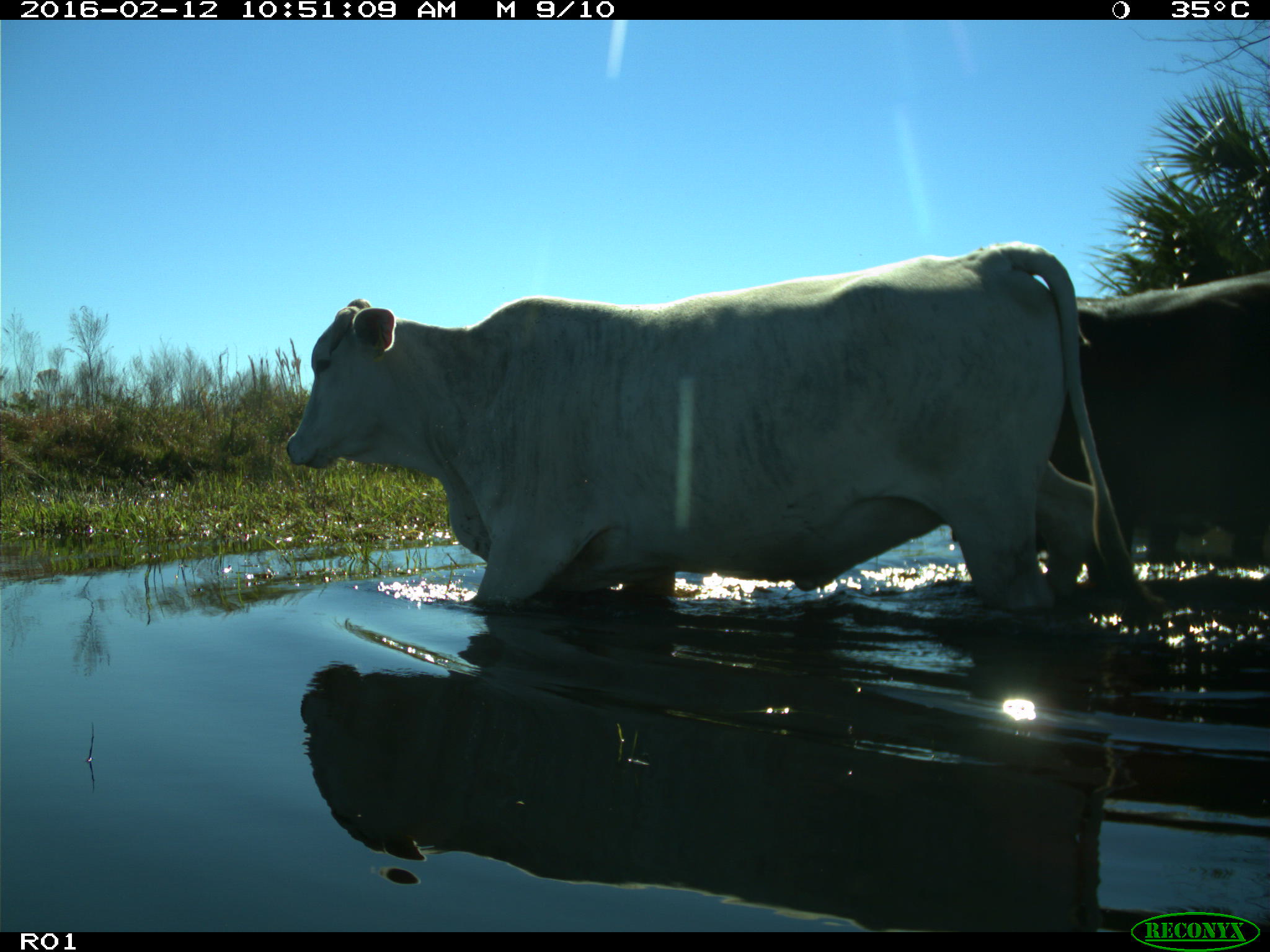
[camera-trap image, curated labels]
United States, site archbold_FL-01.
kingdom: Animalia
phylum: Chordata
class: Mammalia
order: Artiodactyla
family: Bovidae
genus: Bos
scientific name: Bos taurus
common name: domestic cow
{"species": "Bos taurus (domestic cow)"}